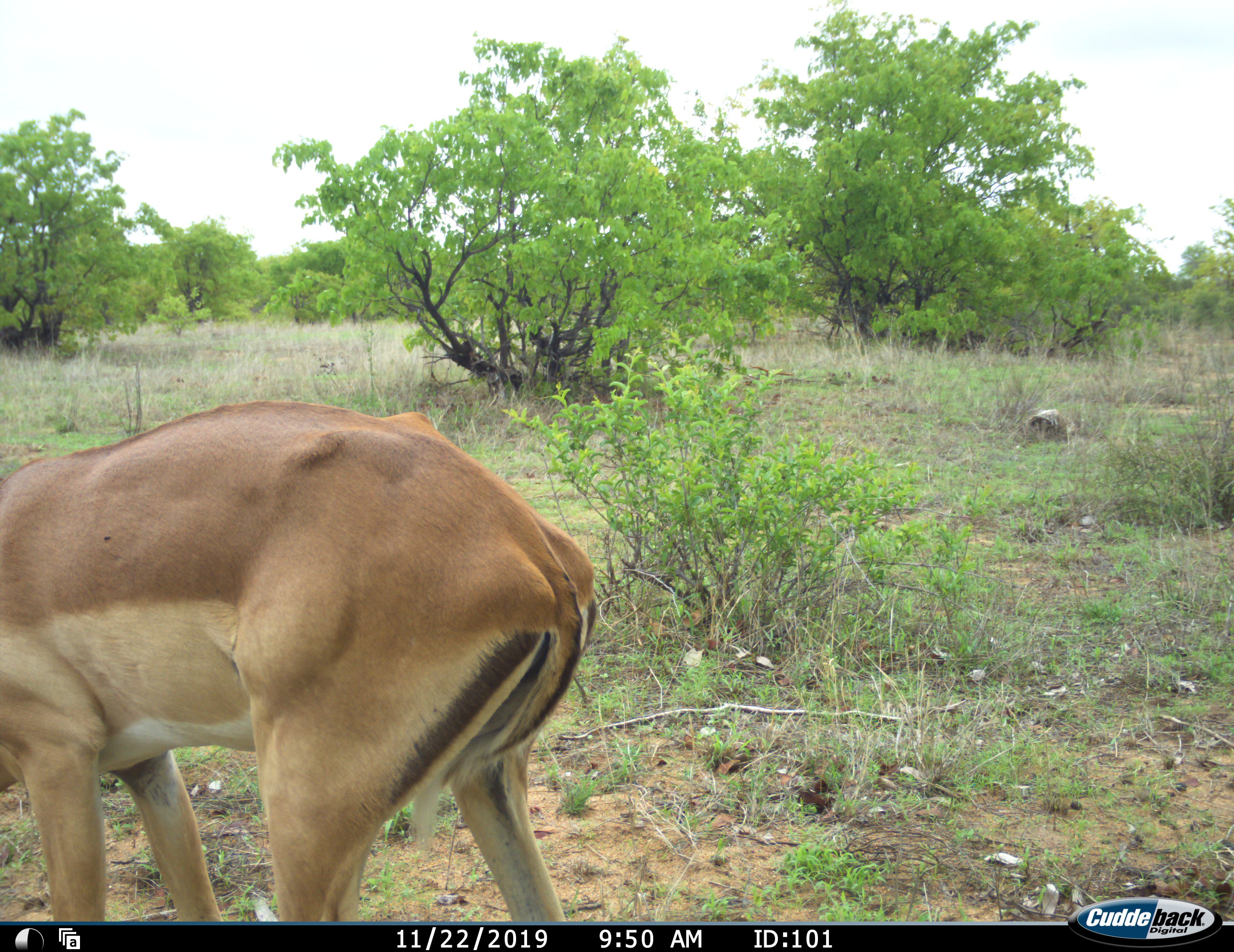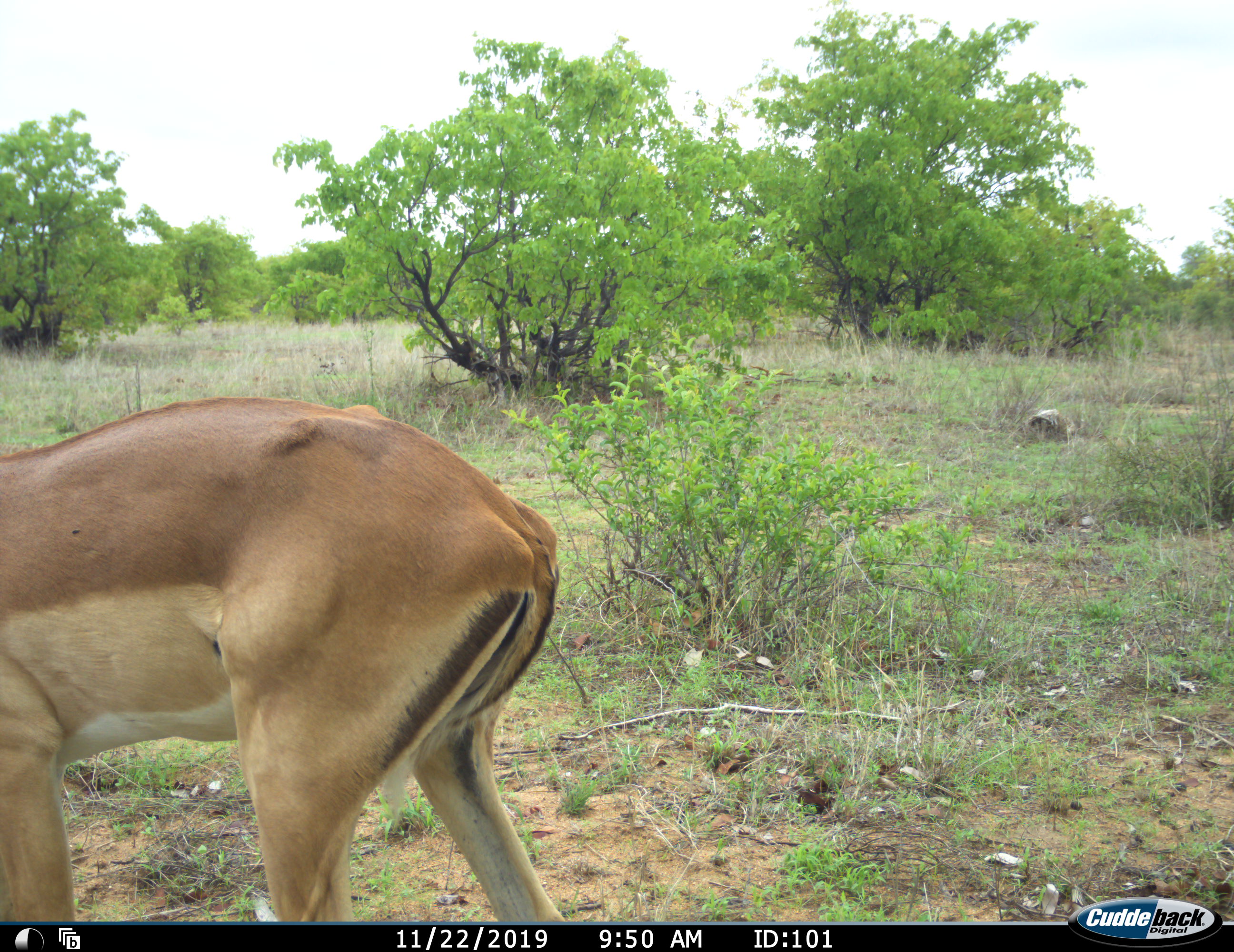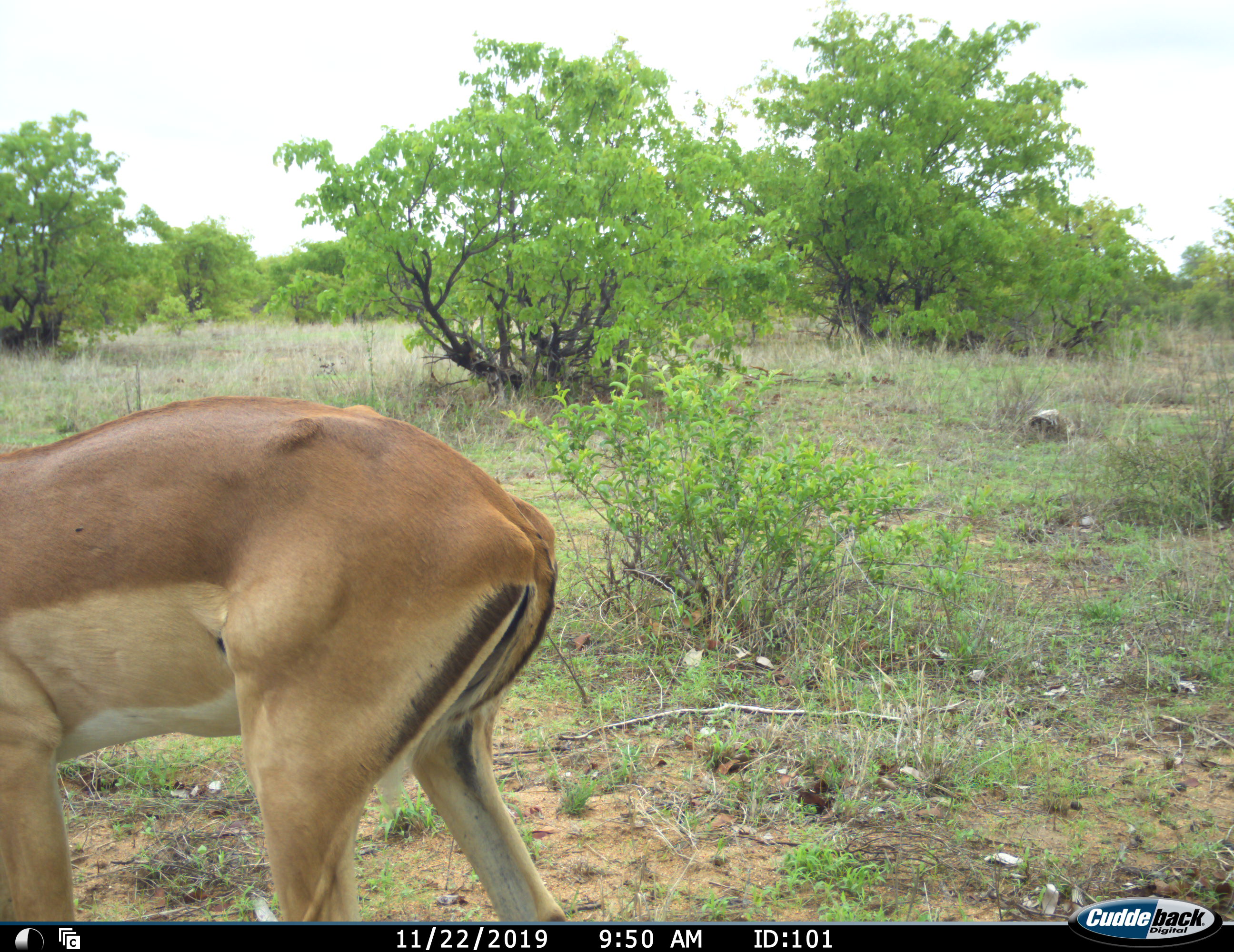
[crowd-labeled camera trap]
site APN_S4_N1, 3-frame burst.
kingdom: Animalia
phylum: Chordata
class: Mammalia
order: Artiodactyla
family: Bovidae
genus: Aepyceros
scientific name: Aepyceros melampus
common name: impala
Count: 1.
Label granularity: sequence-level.